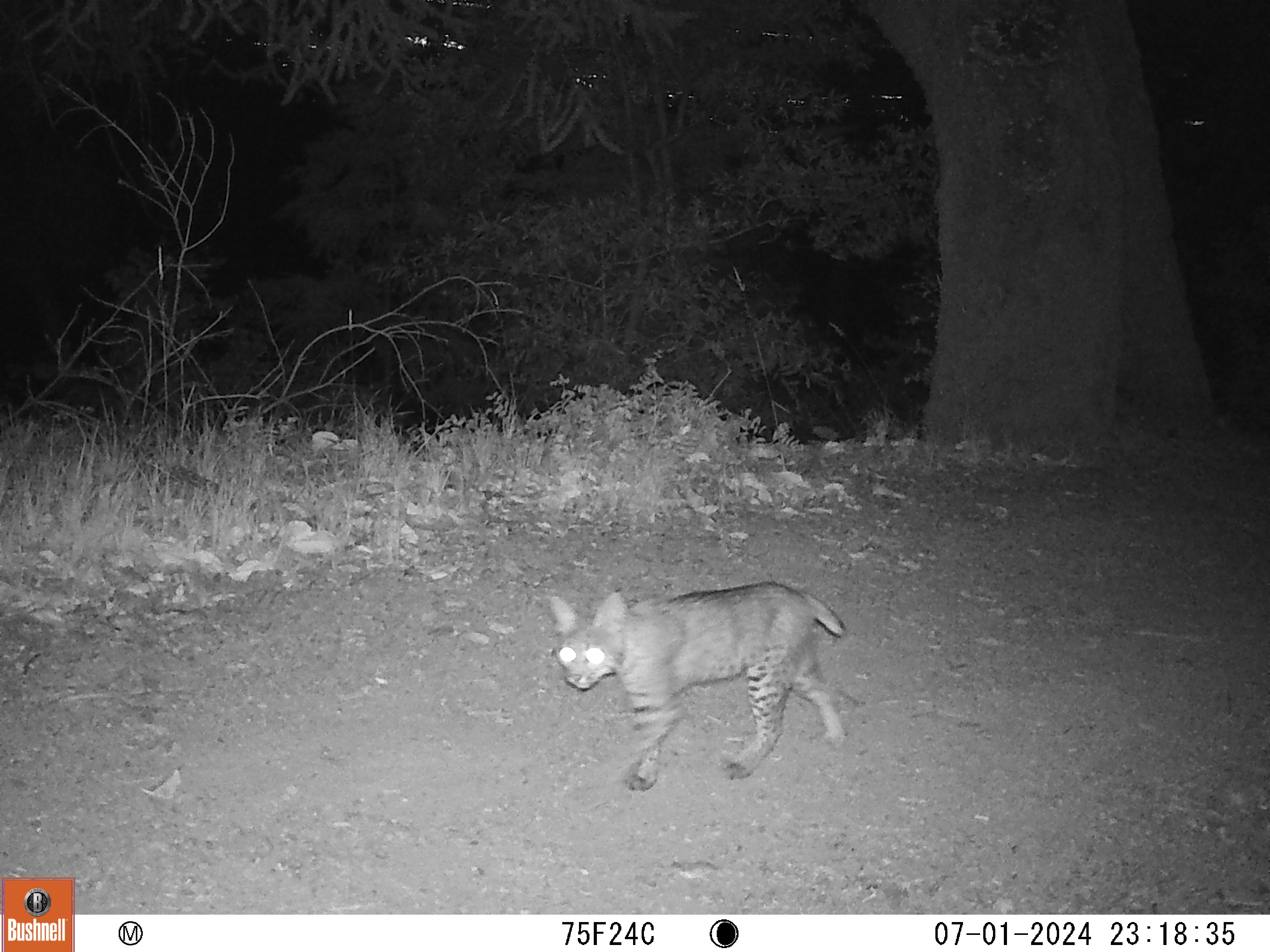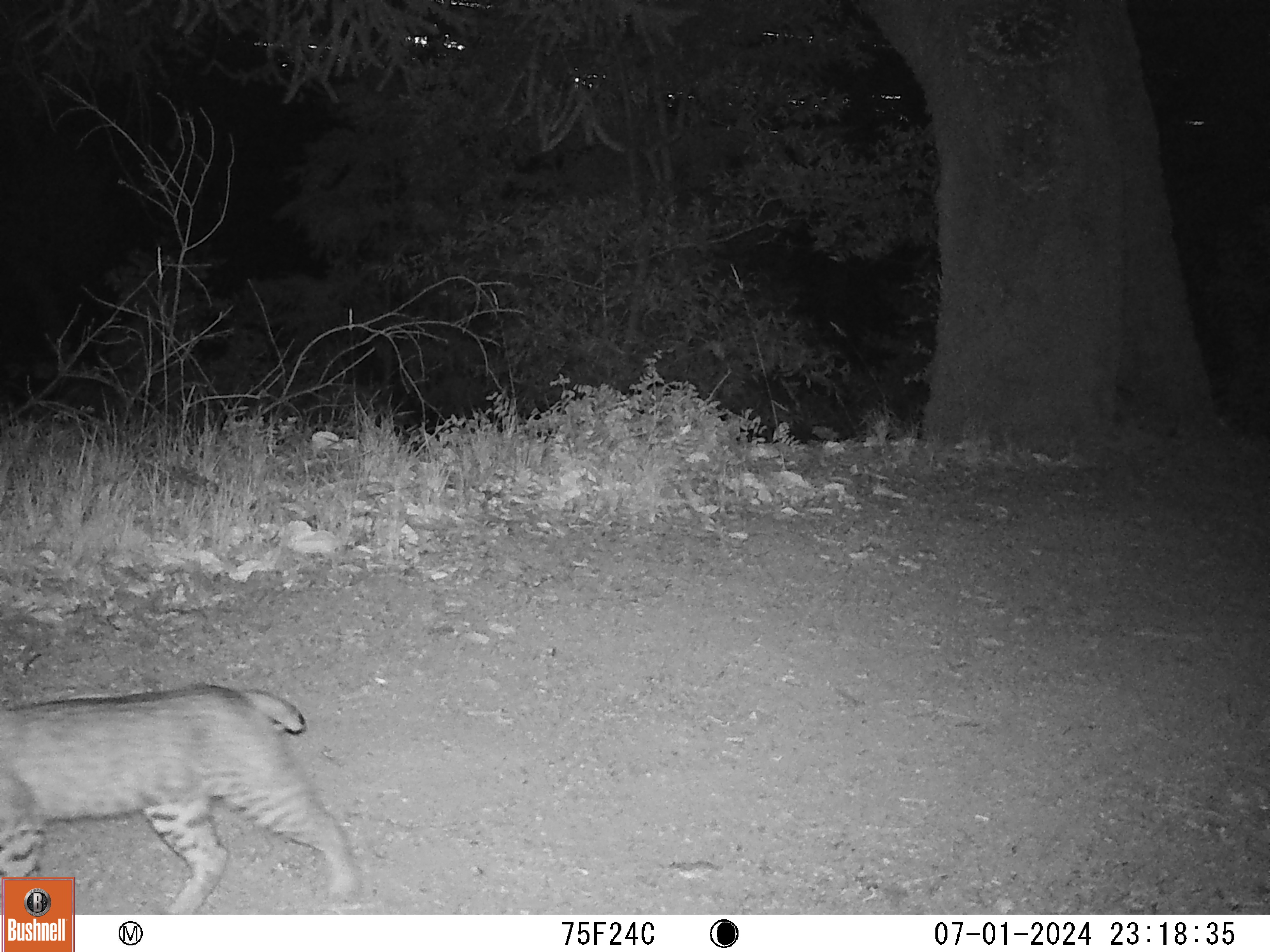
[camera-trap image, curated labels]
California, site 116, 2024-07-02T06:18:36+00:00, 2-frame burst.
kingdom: Animalia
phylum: Chordata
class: Mammalia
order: Carnivora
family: Felidae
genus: Lynx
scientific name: Lynx rufus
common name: bobcat